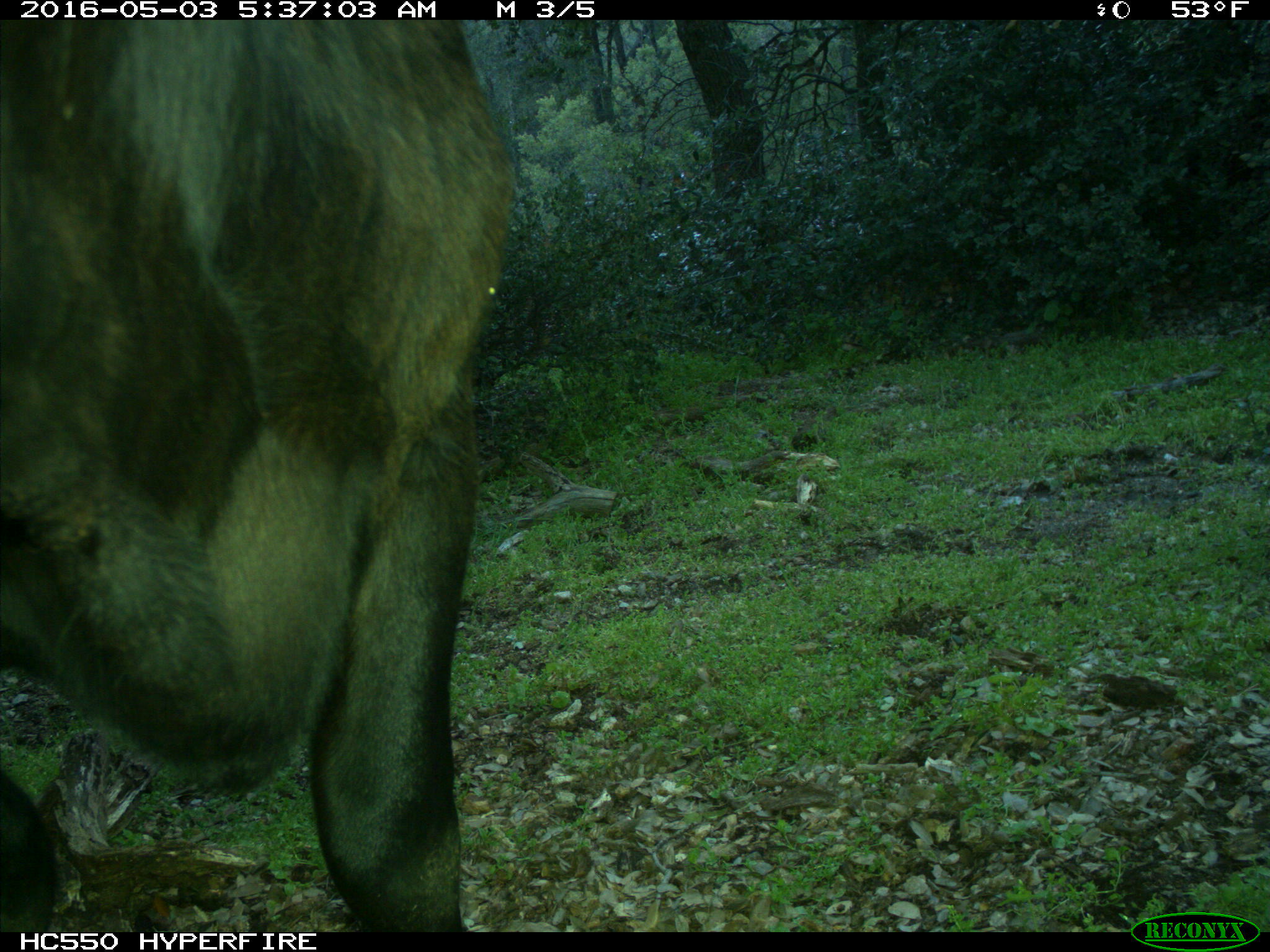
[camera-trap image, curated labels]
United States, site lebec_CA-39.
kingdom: Animalia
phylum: Chordata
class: Mammalia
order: Artiodactyla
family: Bovidae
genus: Bos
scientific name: Bos taurus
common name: domestic cow